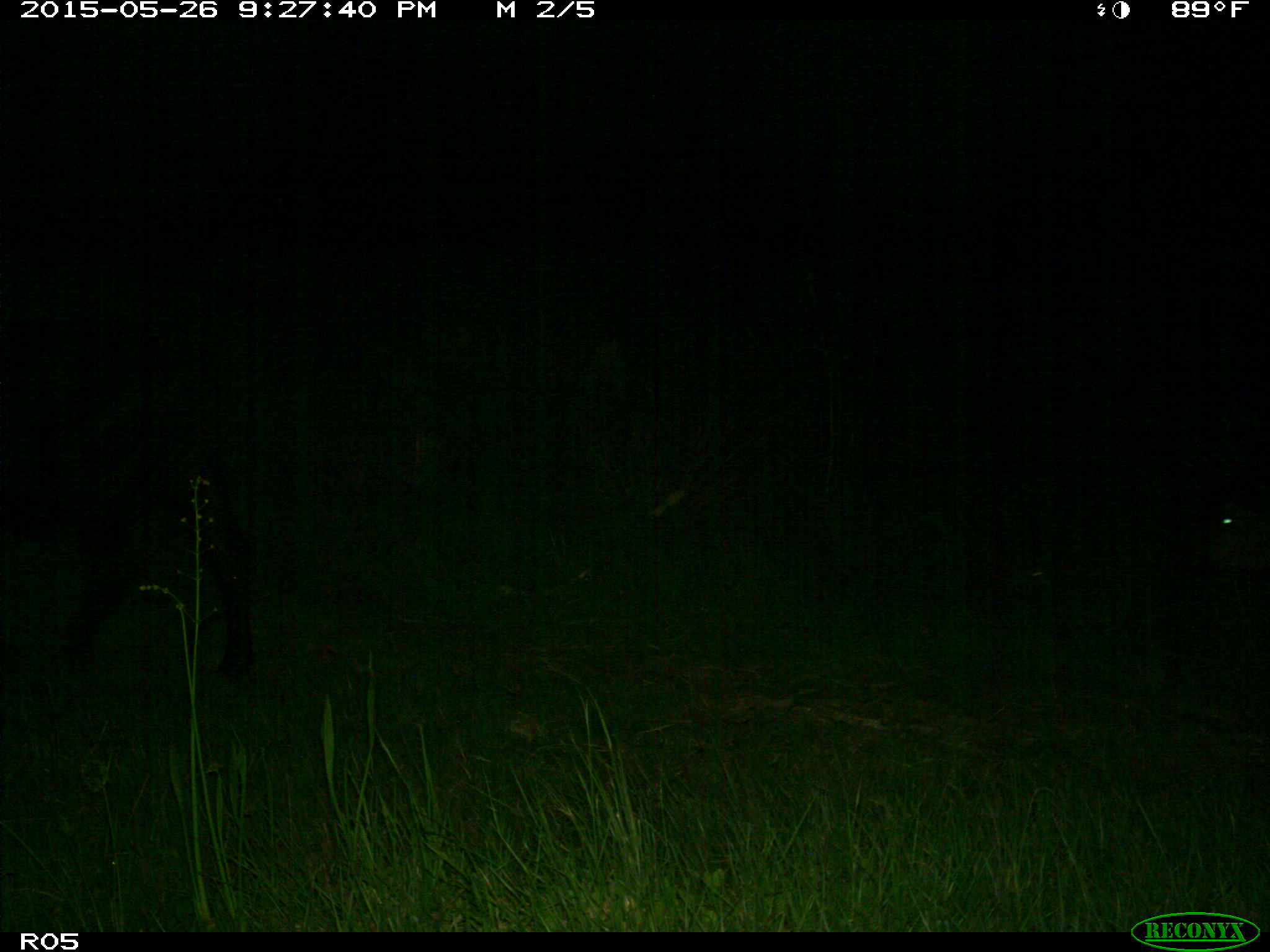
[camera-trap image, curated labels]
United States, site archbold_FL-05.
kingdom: Animalia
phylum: Chordata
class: Mammalia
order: Artiodactyla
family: Bovidae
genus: Bos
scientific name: Bos taurus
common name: domestic cow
Bos taurus (domestic cow).